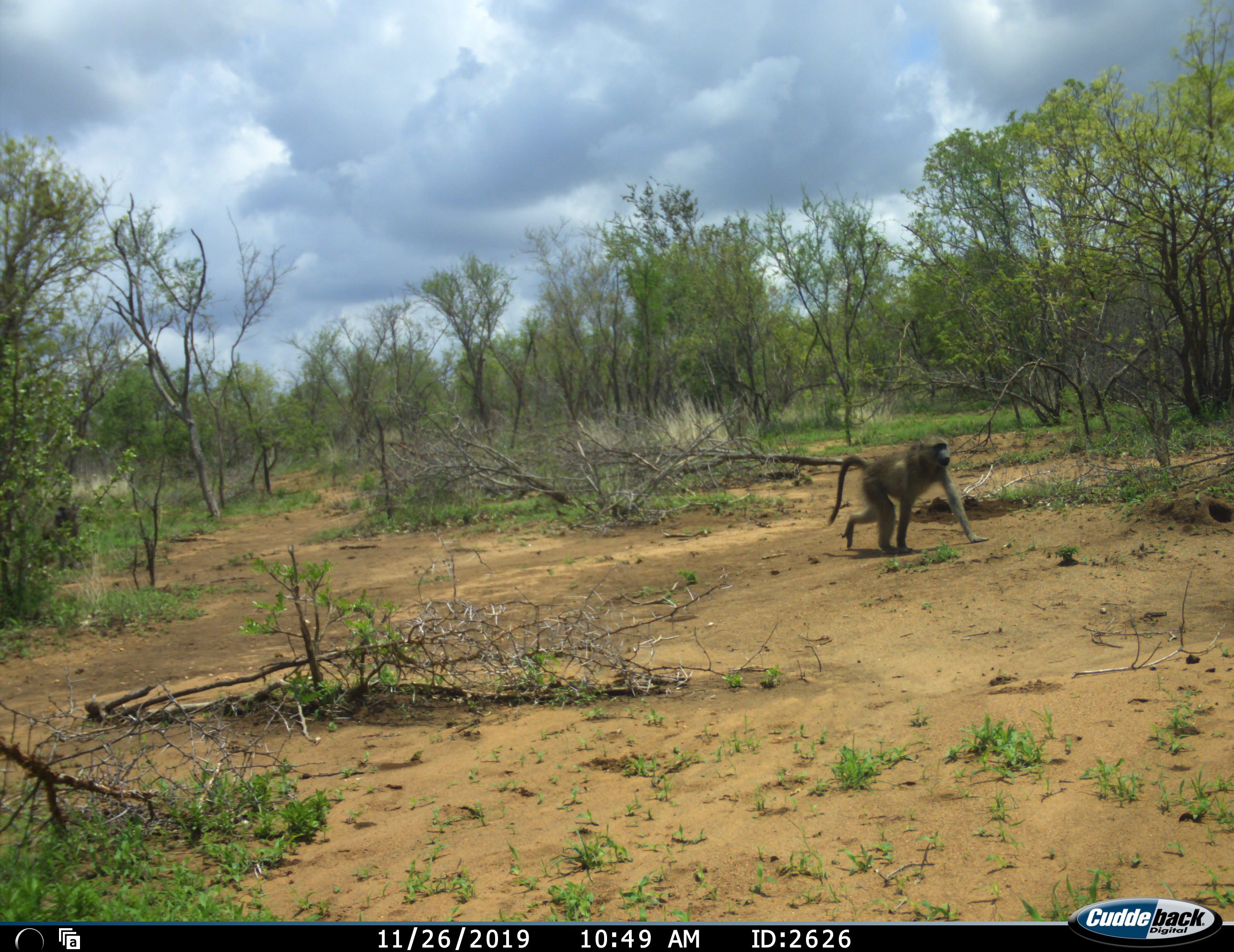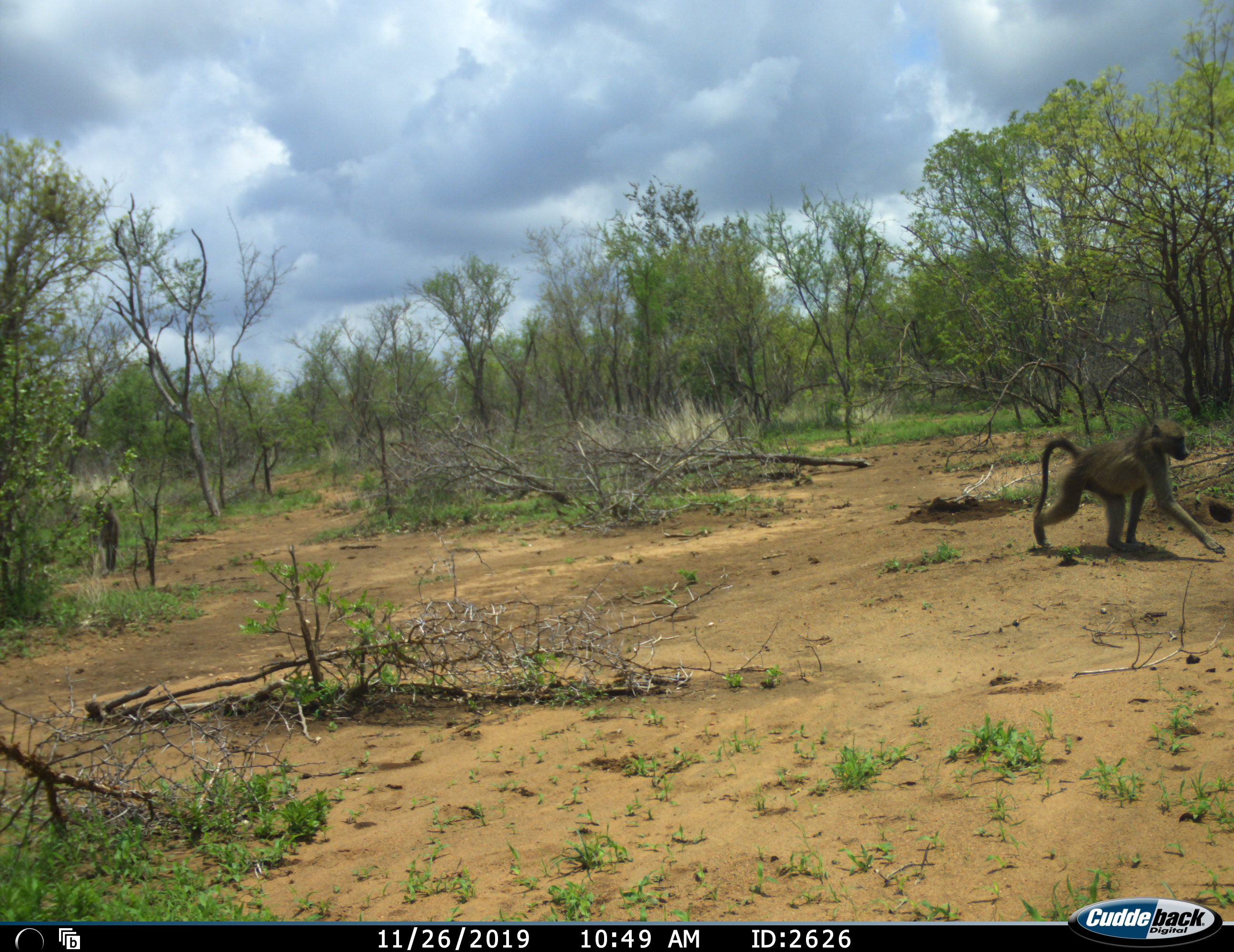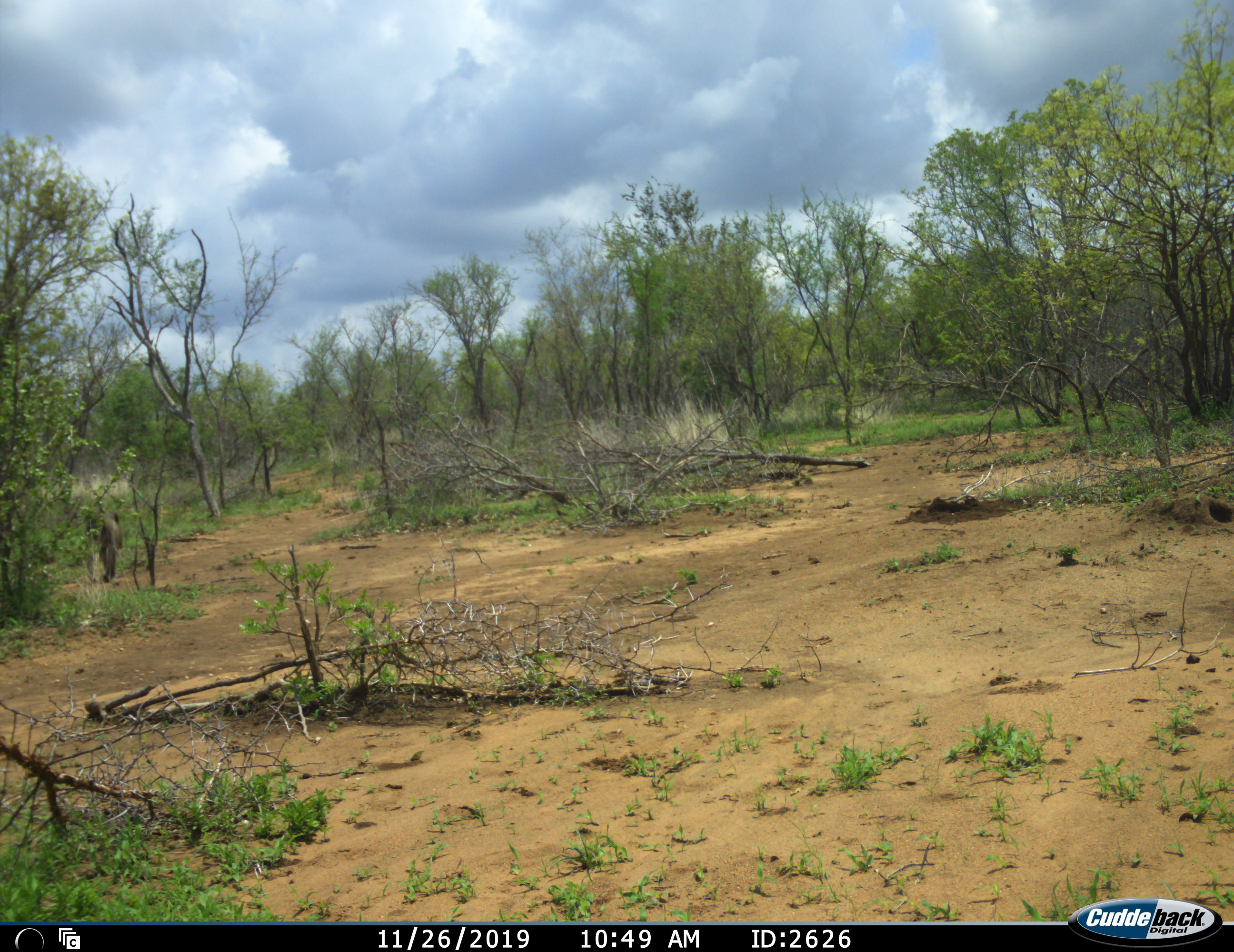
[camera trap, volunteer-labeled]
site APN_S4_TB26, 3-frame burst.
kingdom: Animalia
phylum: Chordata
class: Mammalia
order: Primates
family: Cercopithecidae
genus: Papio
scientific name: Papio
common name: baboon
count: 2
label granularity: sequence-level